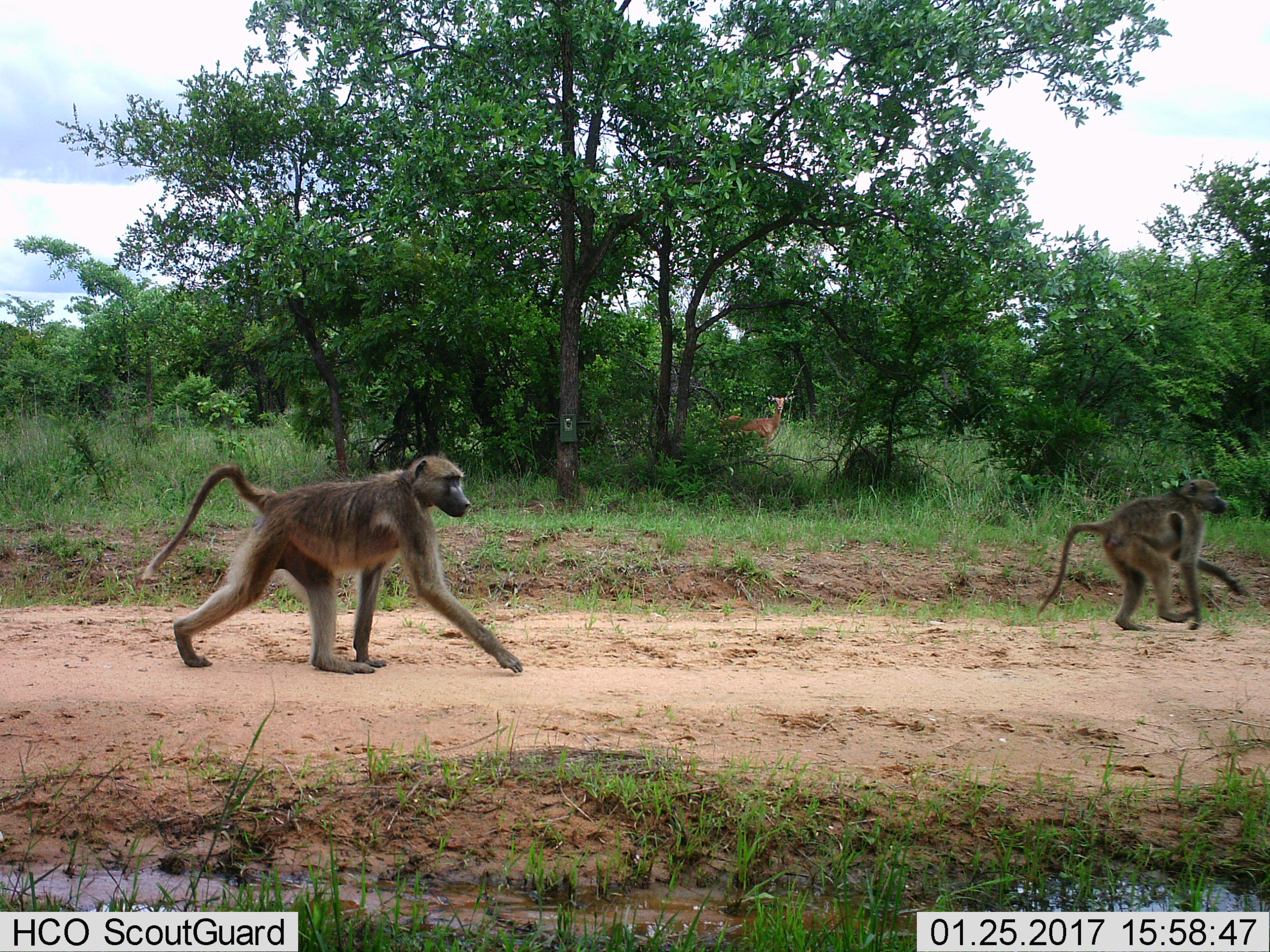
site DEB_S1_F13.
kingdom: Animalia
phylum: Chordata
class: Mammalia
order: Primates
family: Cercopithecidae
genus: Papio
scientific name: Papio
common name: baboon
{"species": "baboon (Papio)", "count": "2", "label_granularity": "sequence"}